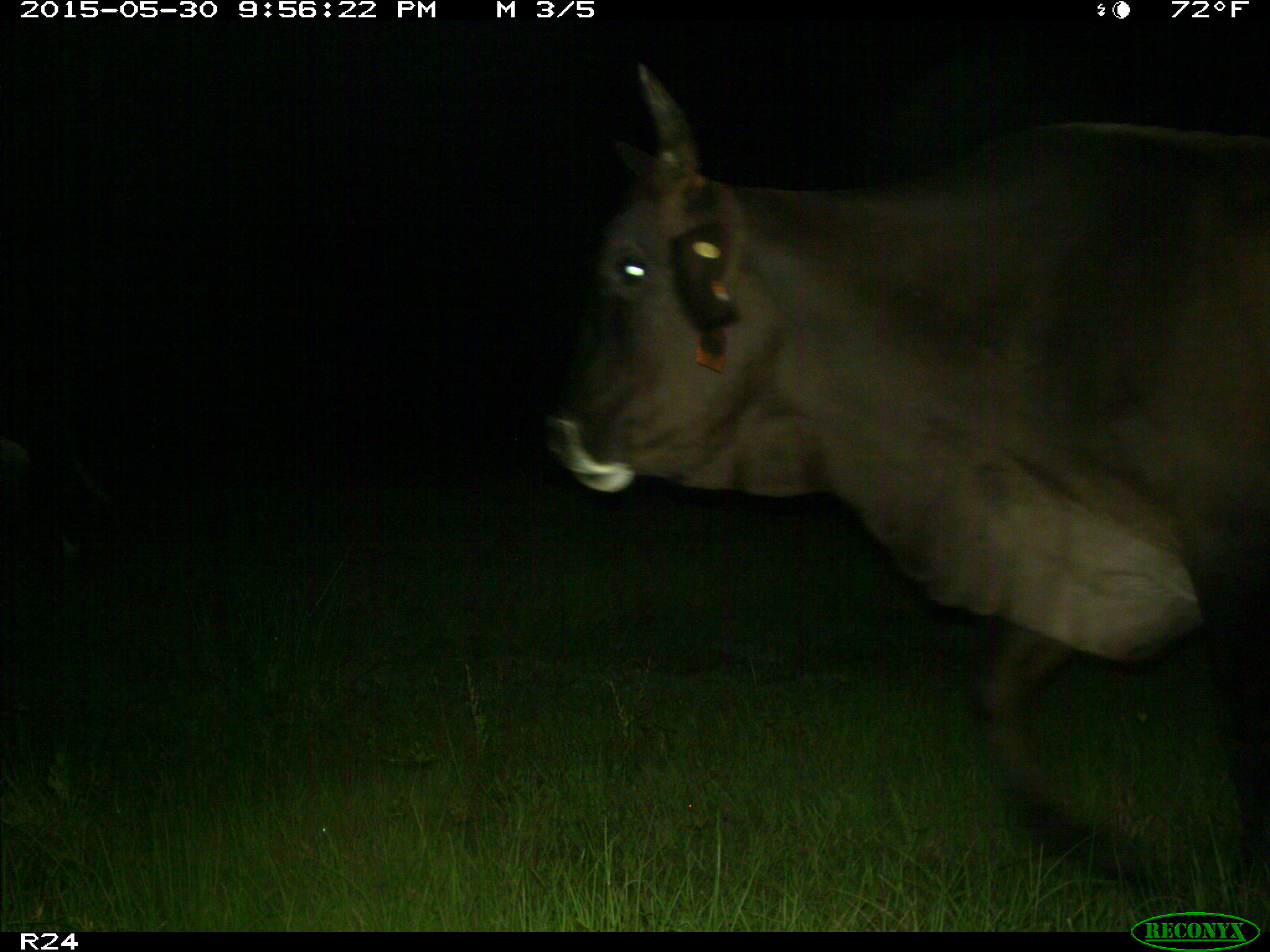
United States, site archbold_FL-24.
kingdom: Animalia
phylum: Chordata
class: Mammalia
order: Artiodactyla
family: Bovidae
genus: Bos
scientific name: Bos taurus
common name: domestic cow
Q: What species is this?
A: Bos taurus (domestic cow).